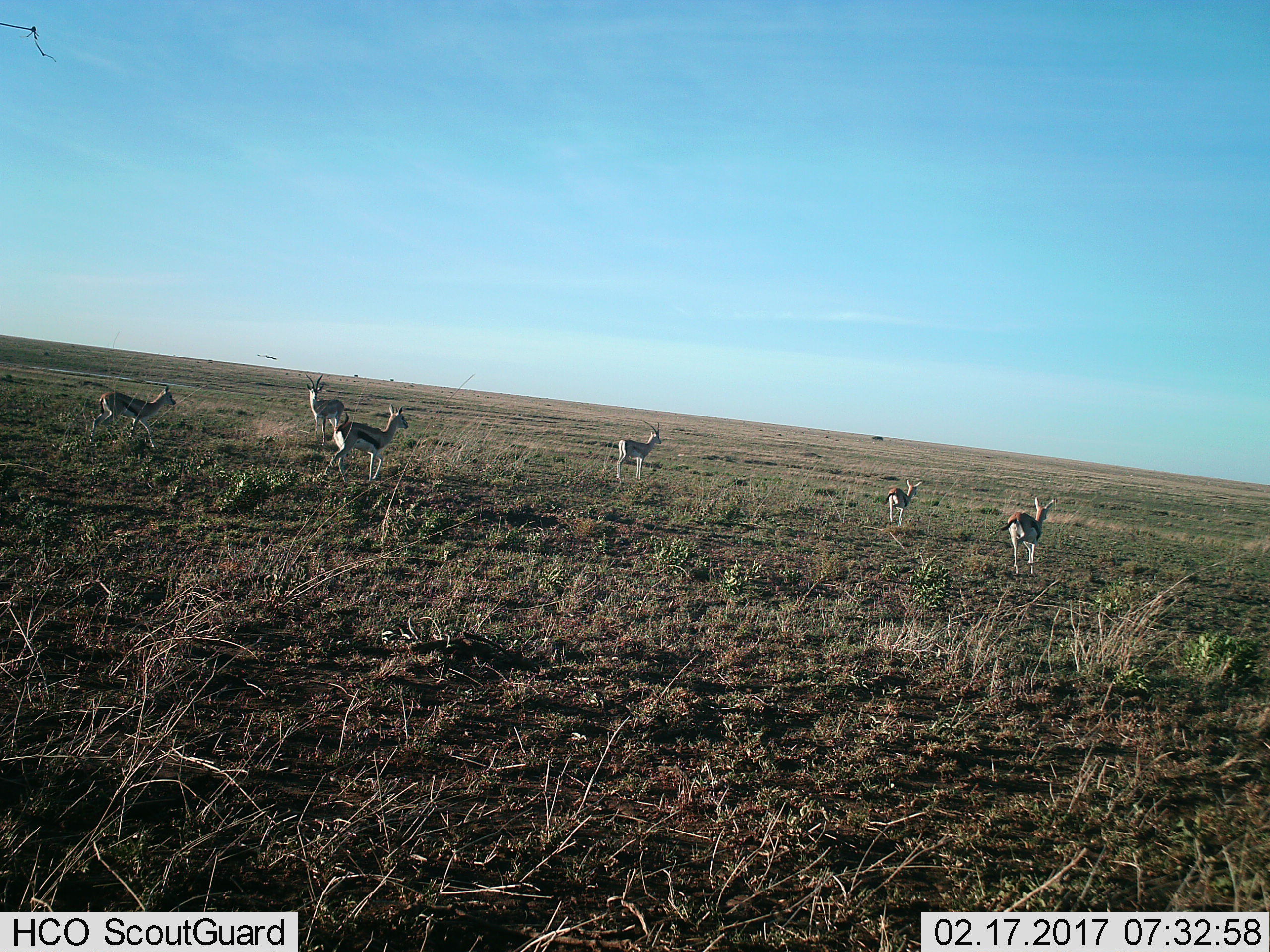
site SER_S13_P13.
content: unidentified animal